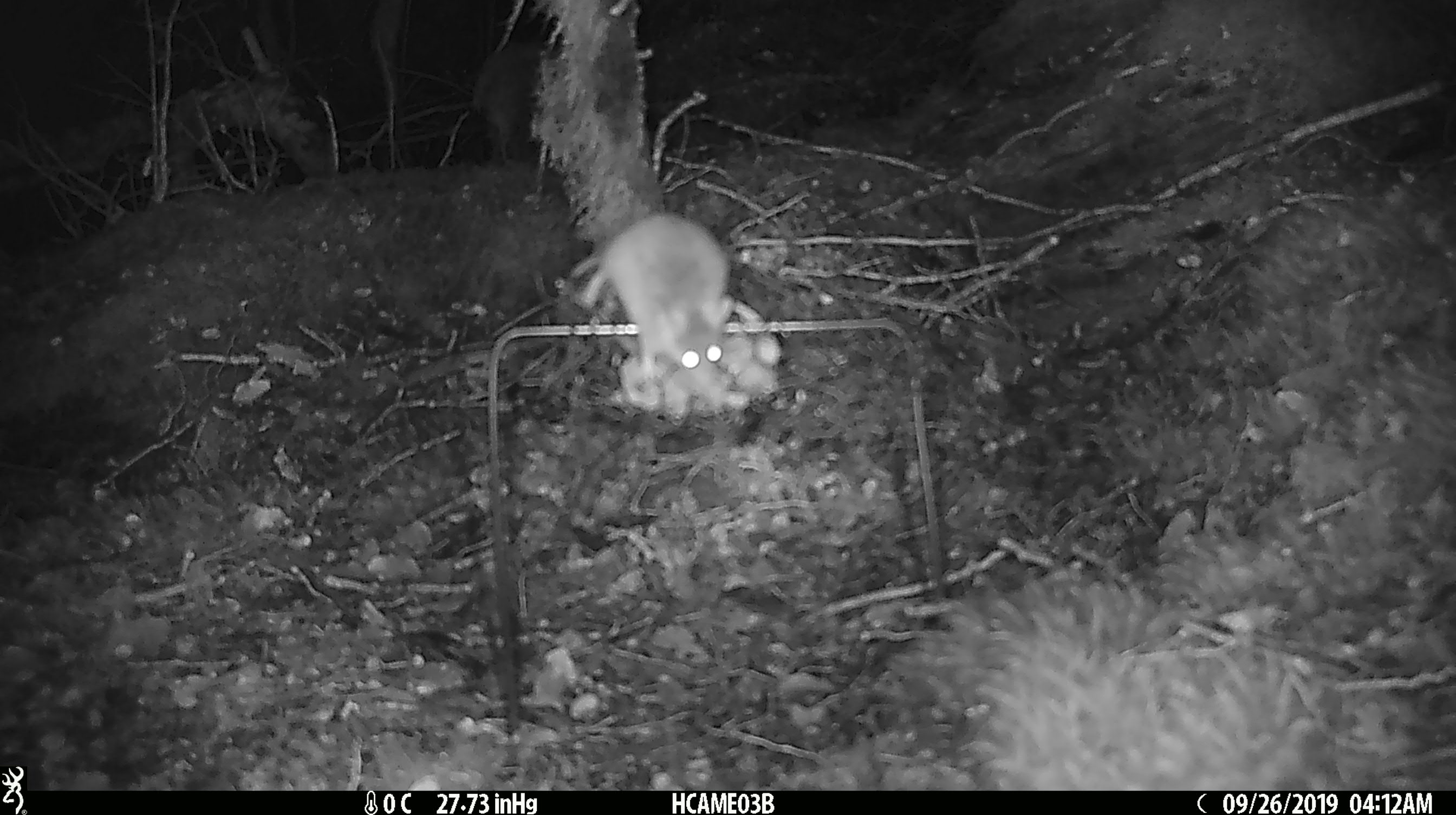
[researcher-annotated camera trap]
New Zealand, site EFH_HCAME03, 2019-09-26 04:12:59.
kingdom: Animalia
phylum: Chordata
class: Mammalia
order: Rodentia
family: Muridae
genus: Mus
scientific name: Mus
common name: mouse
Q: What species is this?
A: Mouse (Mus).